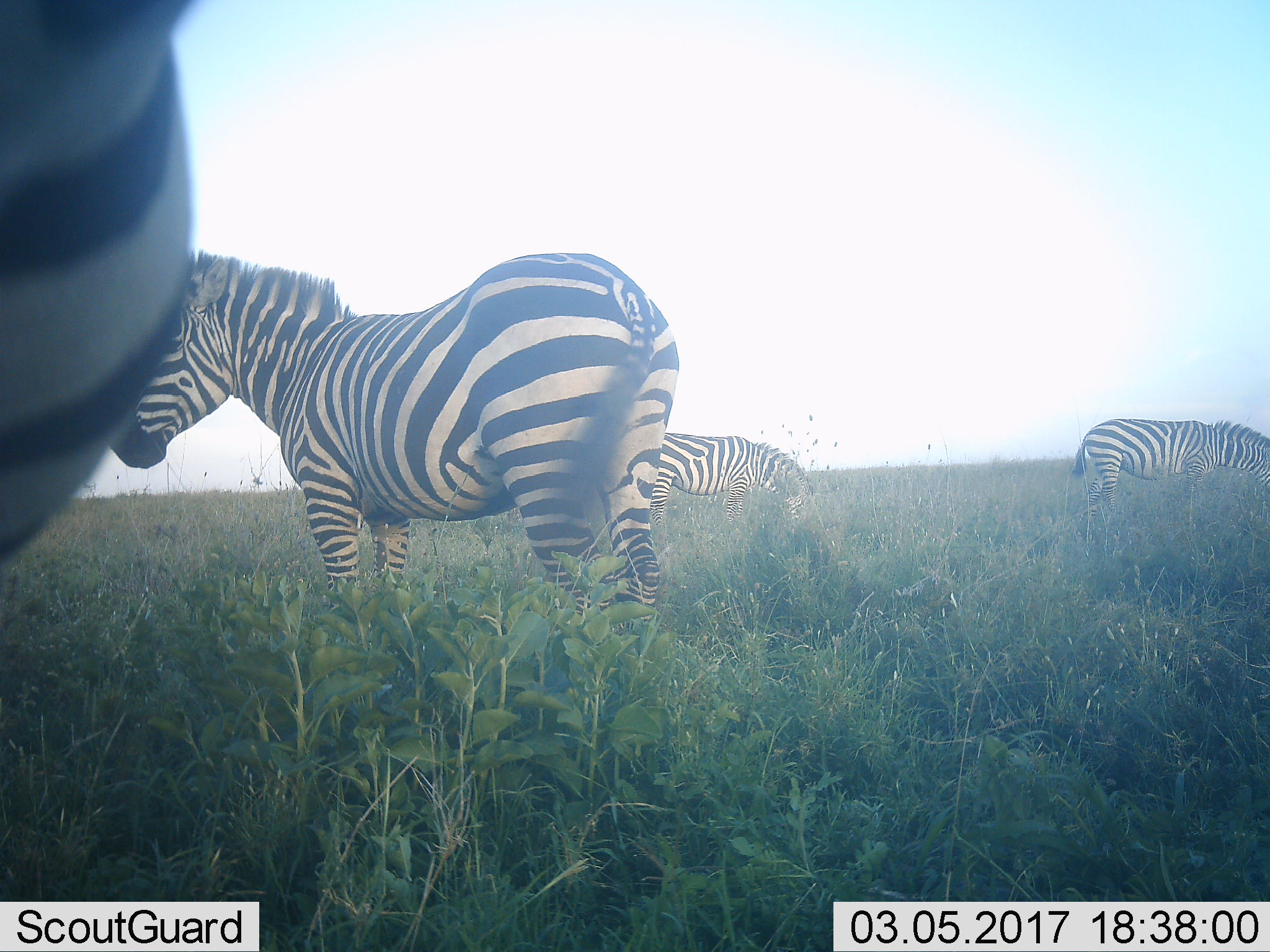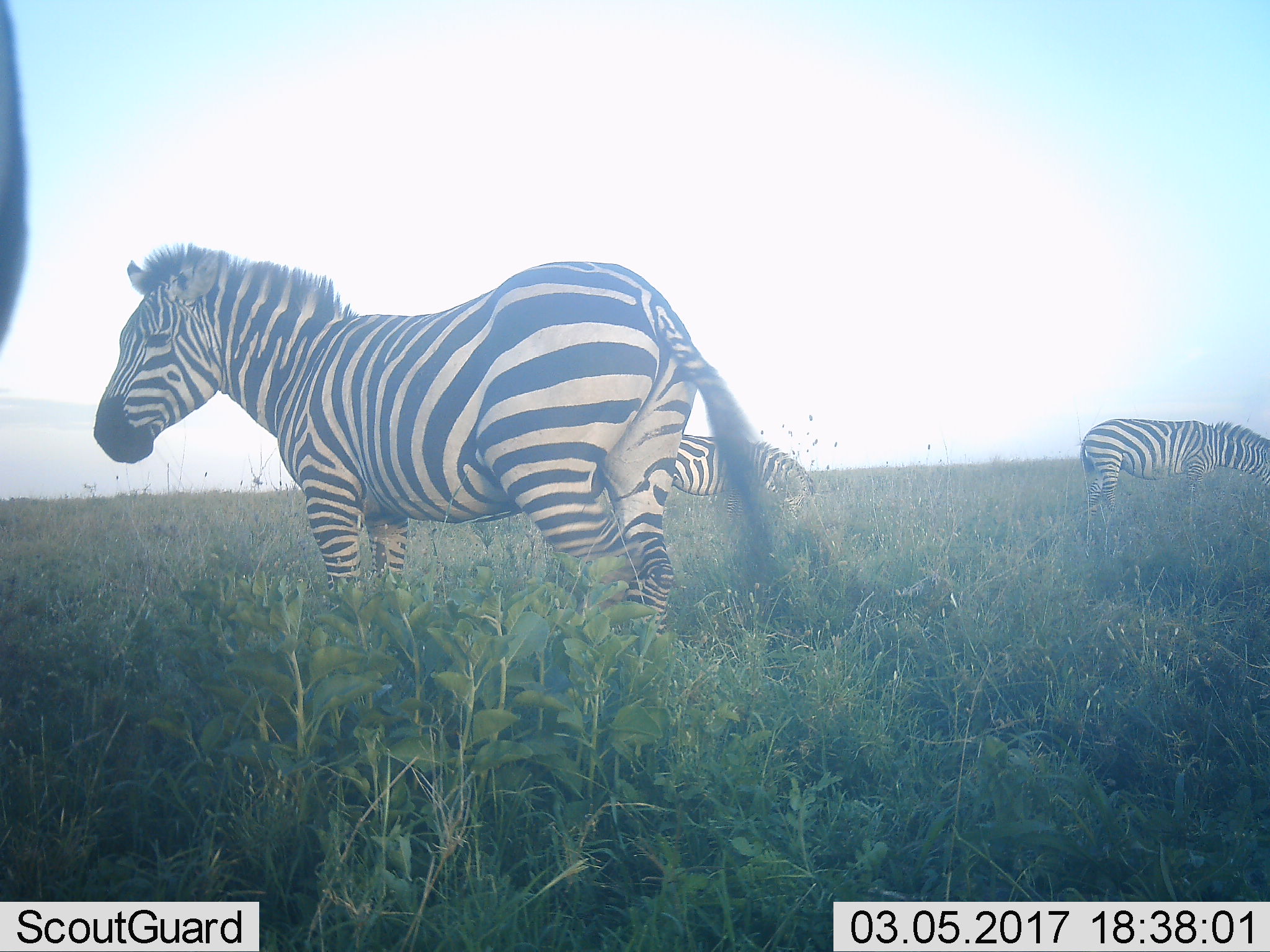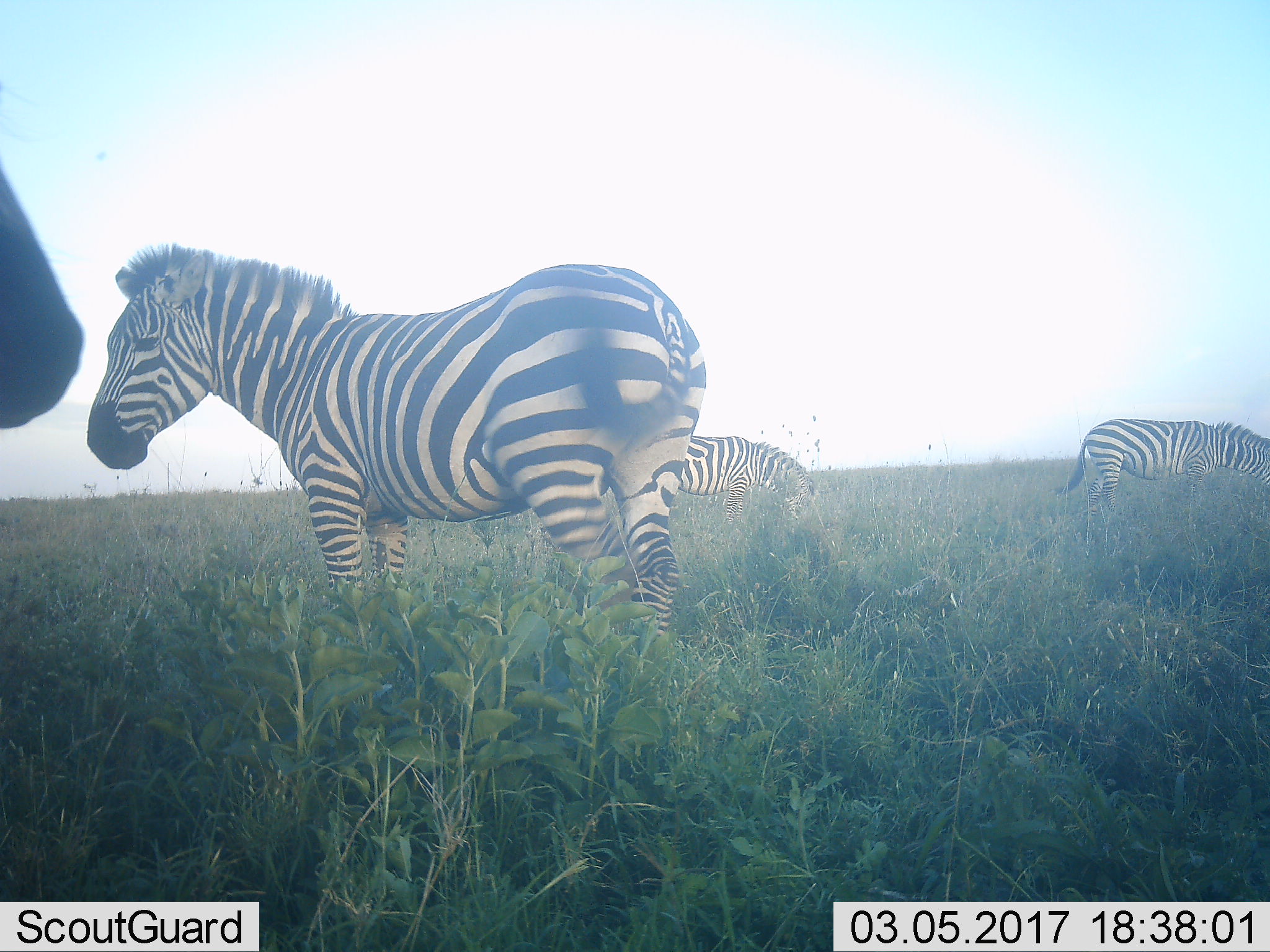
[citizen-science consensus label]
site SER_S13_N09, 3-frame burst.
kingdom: Animalia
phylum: Chordata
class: Mammalia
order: Perissodactyla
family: Equidae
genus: Equus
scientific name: Equus quagga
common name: plains zebra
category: zebraplains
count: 4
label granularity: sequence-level